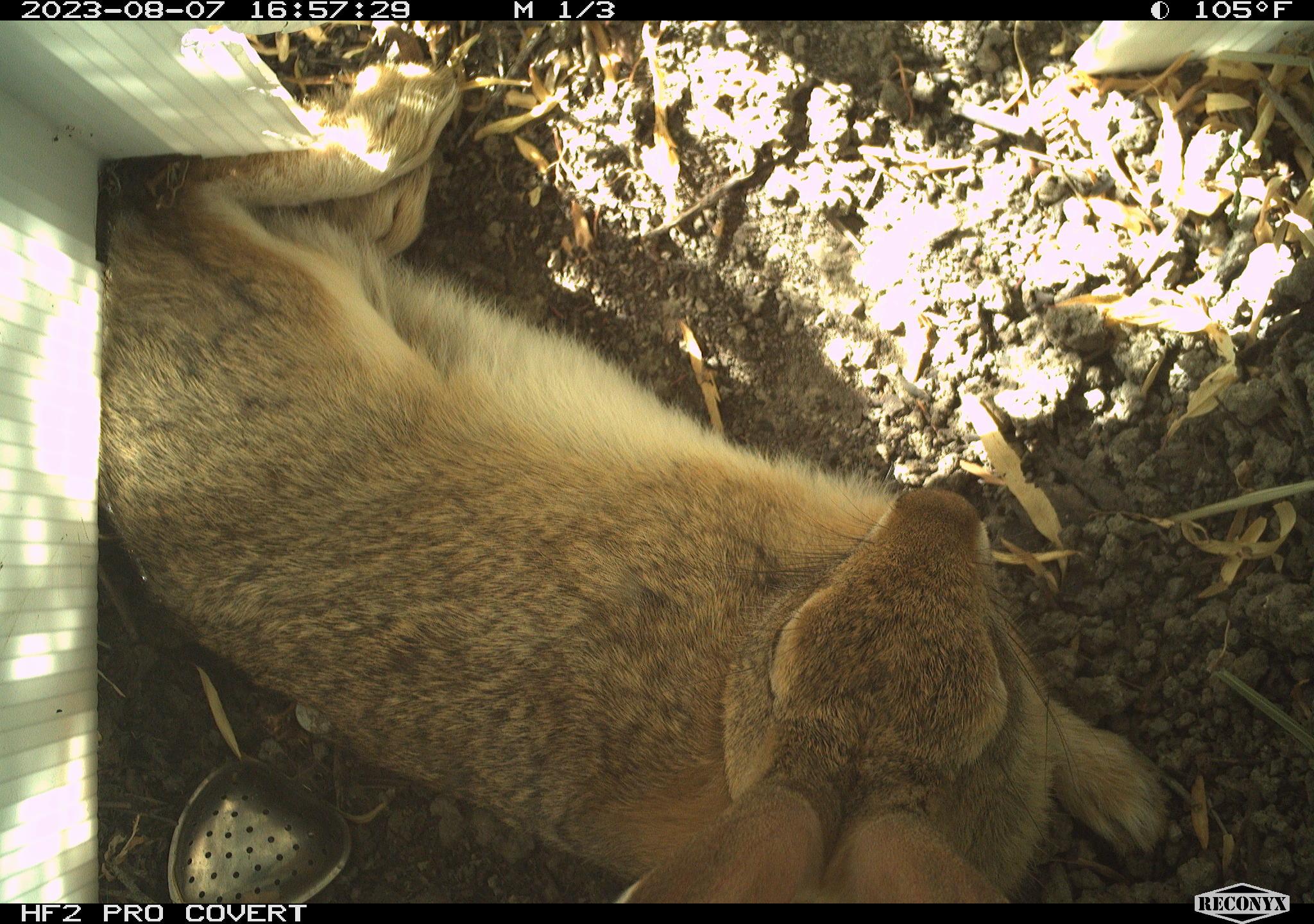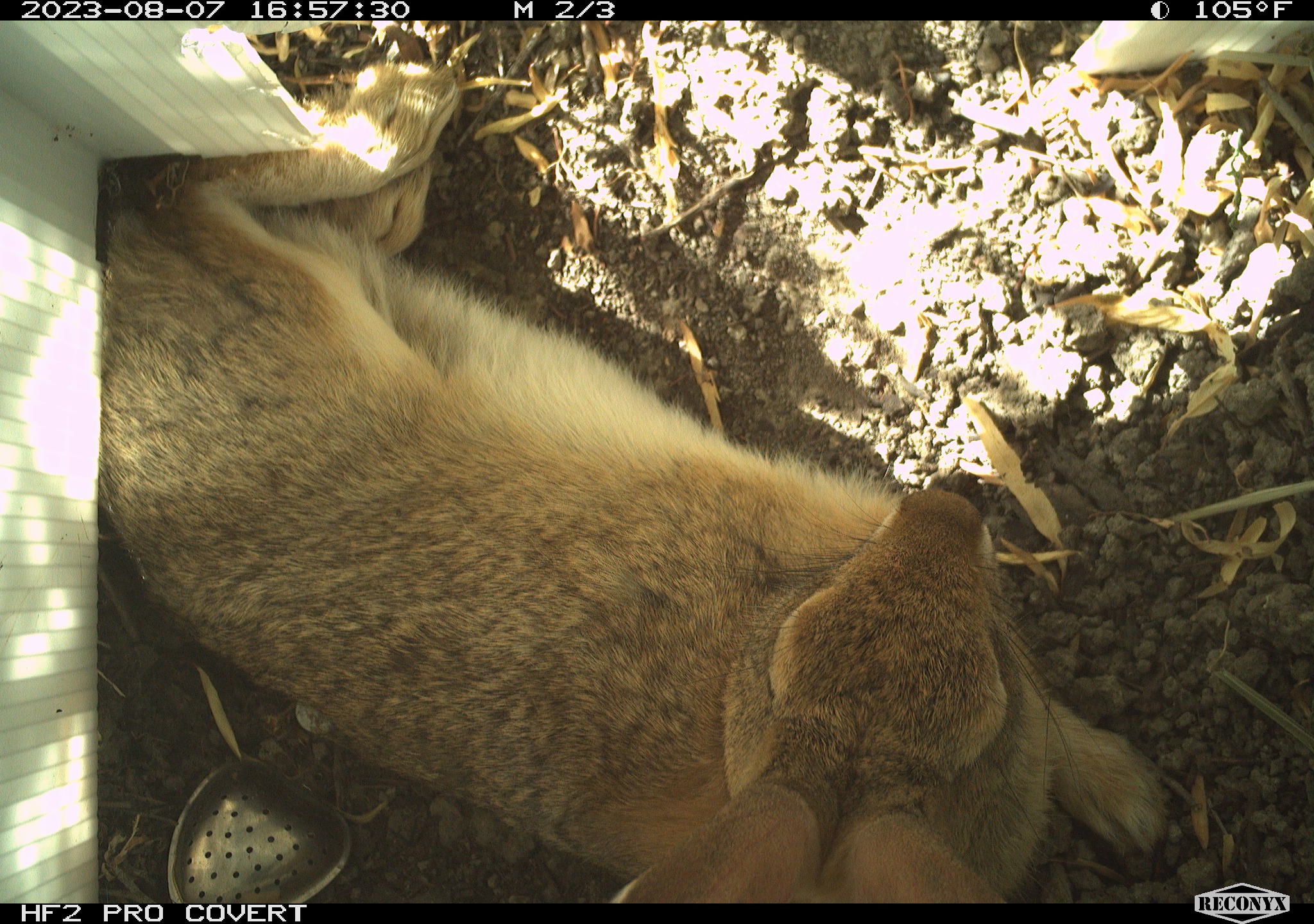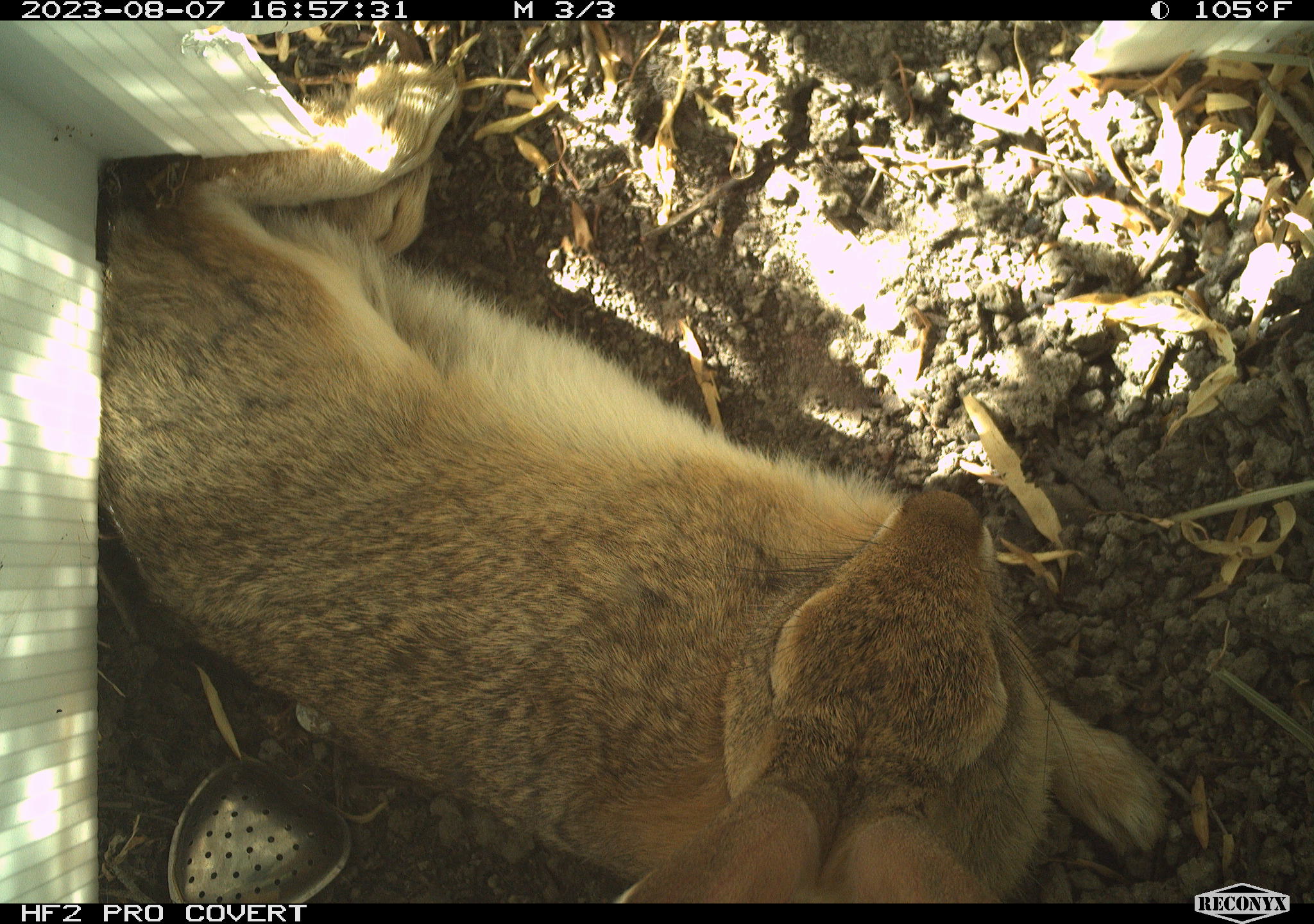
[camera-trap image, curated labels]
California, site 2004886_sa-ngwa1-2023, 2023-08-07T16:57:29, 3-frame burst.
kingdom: Animalia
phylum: Chordata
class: Mammalia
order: Lagomorpha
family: Leporidae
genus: Sylvilagus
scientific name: Sylvilagus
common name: cottontail rabbits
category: sylvilagus species